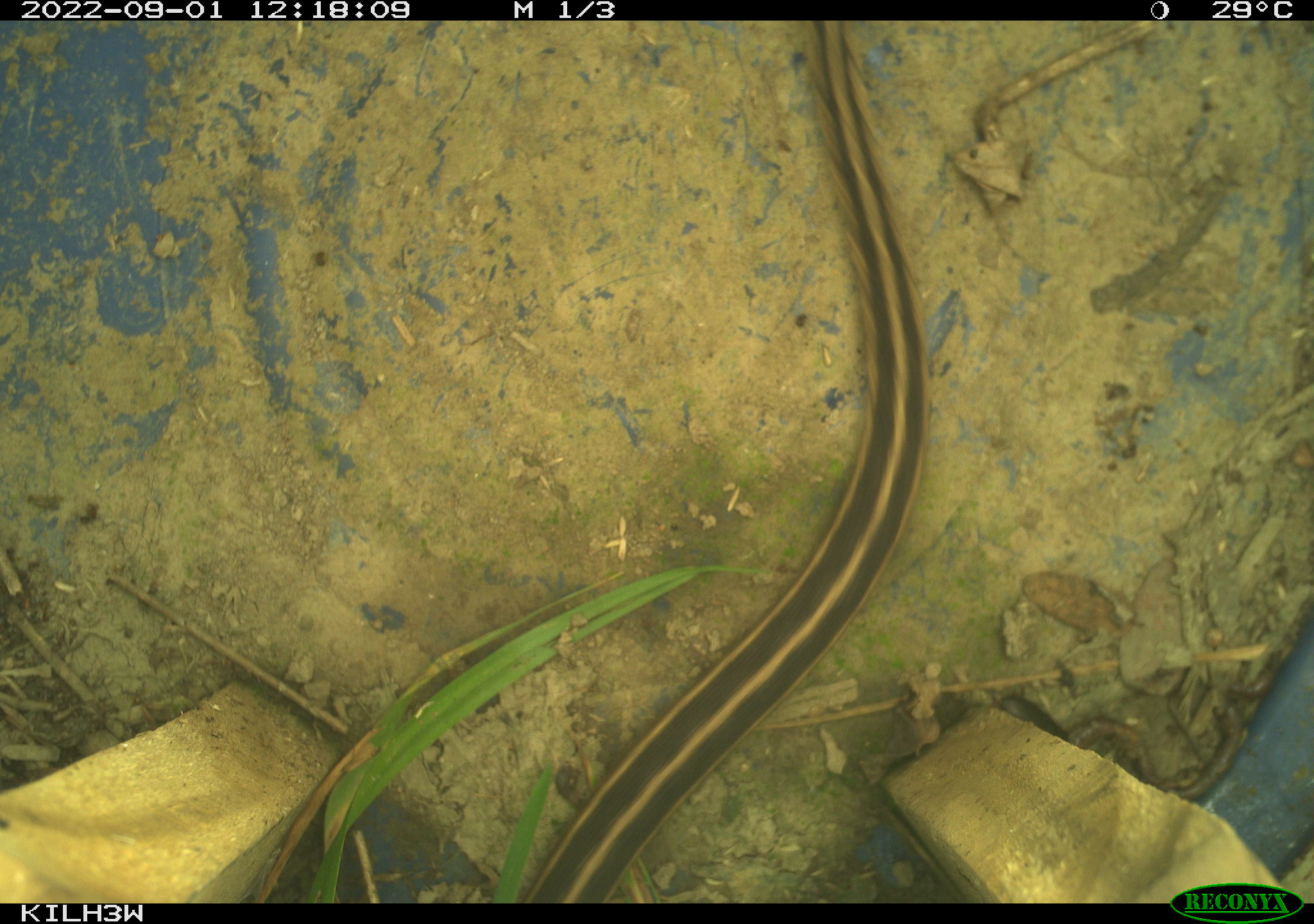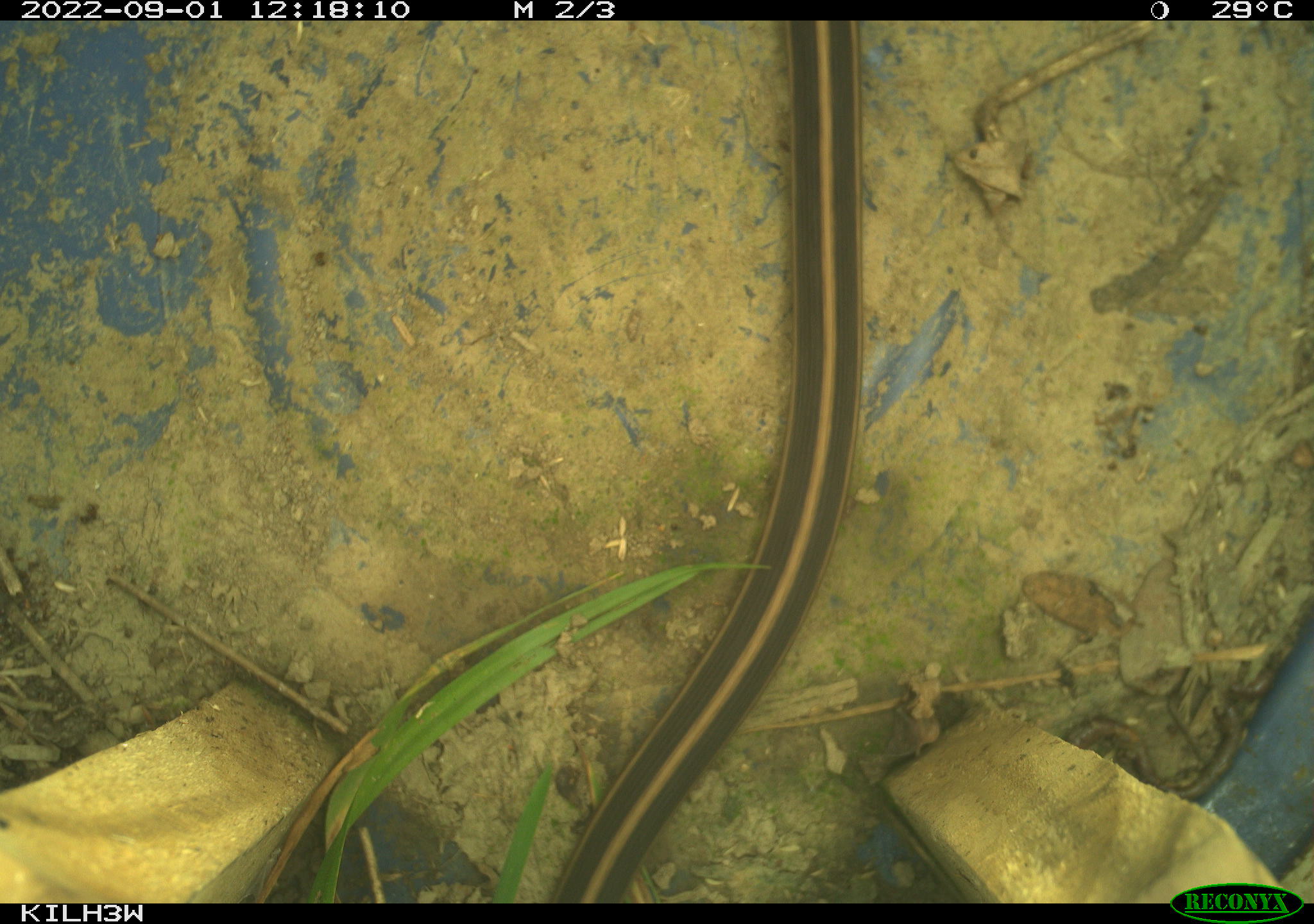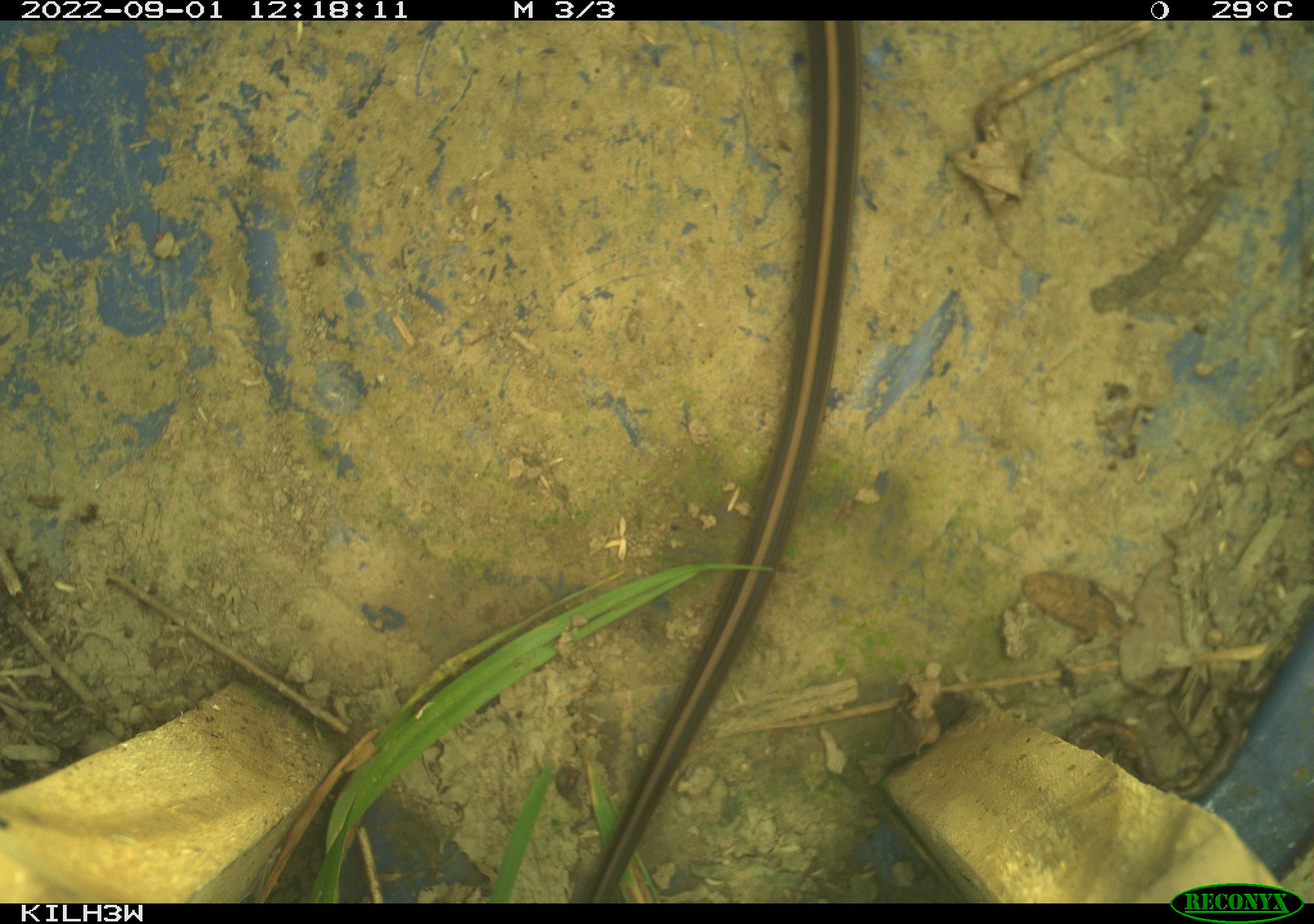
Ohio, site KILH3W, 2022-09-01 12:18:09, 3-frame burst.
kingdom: Animalia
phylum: Chordata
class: Reptilia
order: Squamata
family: Colubridae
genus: Thamnophis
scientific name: Thamnophis sirtalis sirtalis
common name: eastern gartersnake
Eastern gartersnake (Thamnophis sirtalis sirtalis).